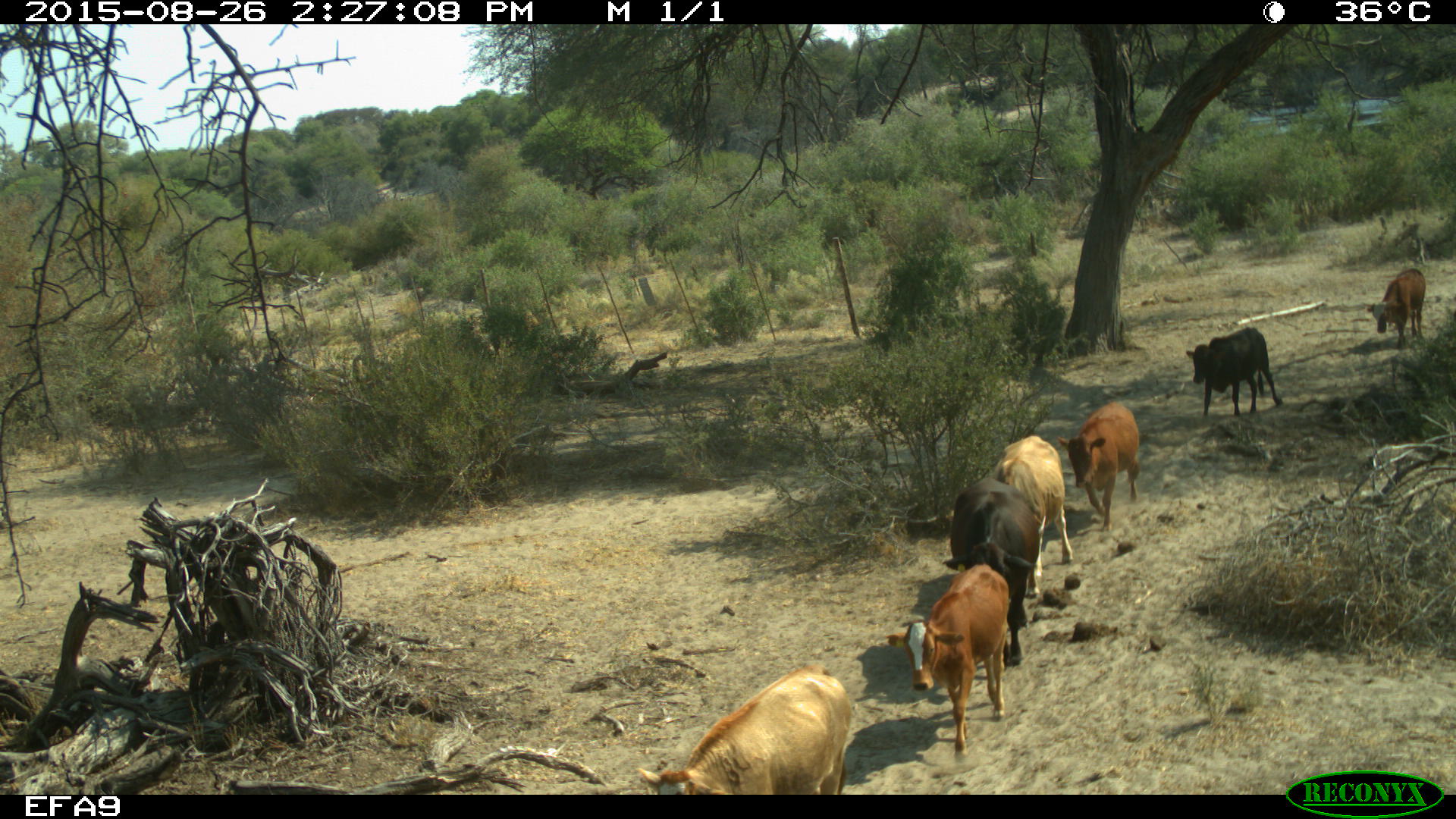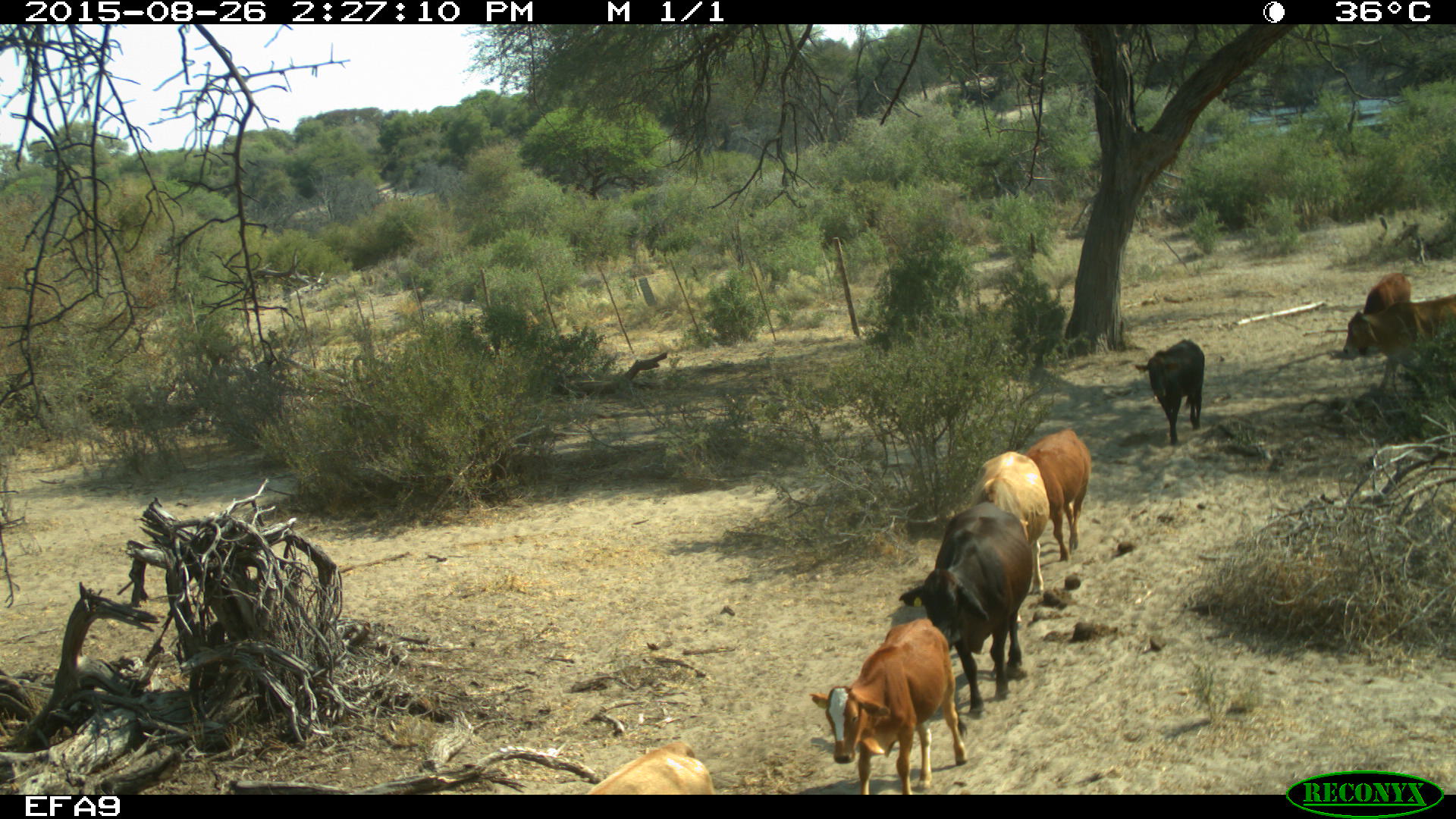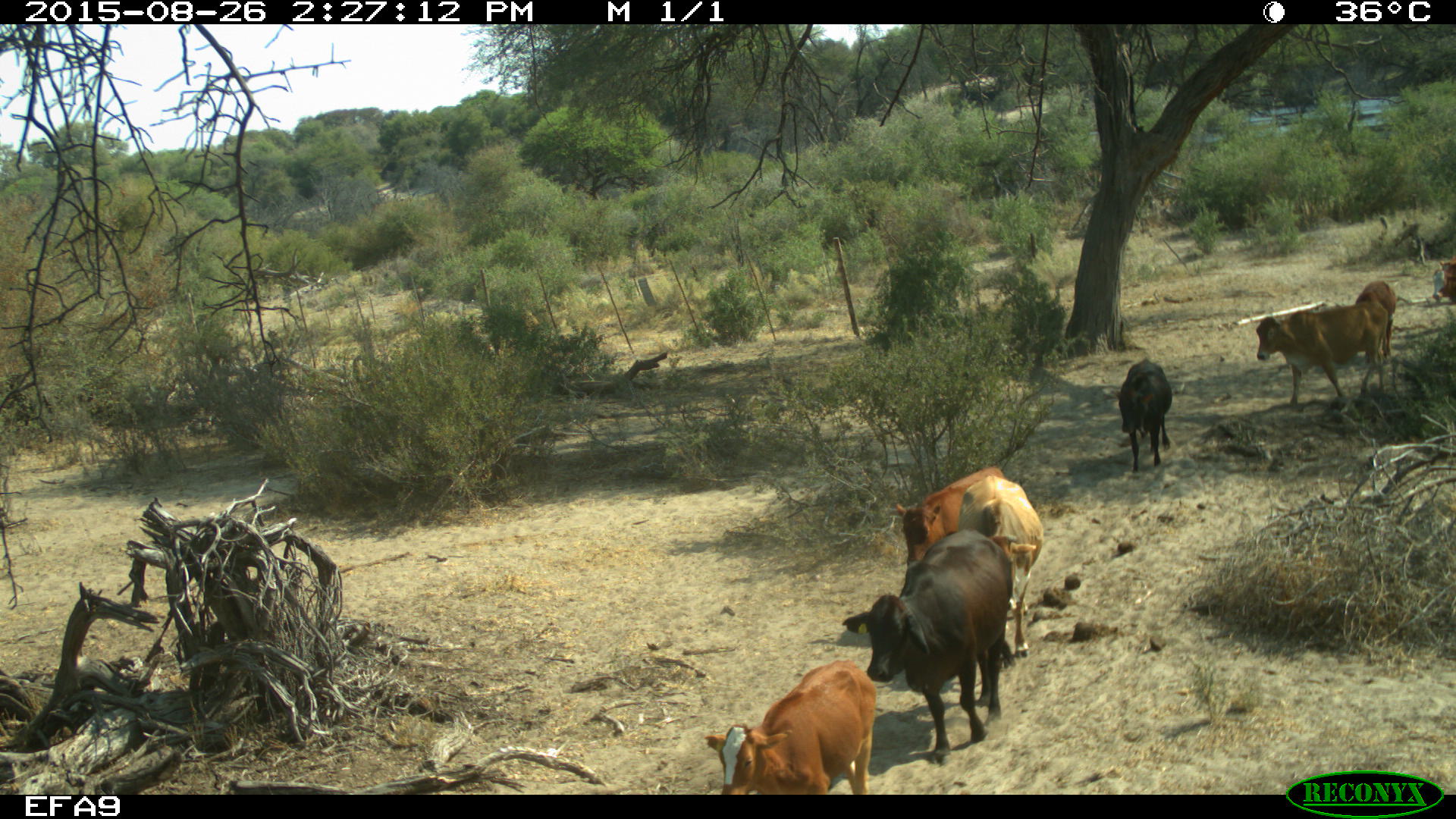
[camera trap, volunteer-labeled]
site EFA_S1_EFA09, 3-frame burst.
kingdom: Animalia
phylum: Chordata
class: Mammalia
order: Artiodactyla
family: Bovidae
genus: Bos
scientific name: Bos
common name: cattle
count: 9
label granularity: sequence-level